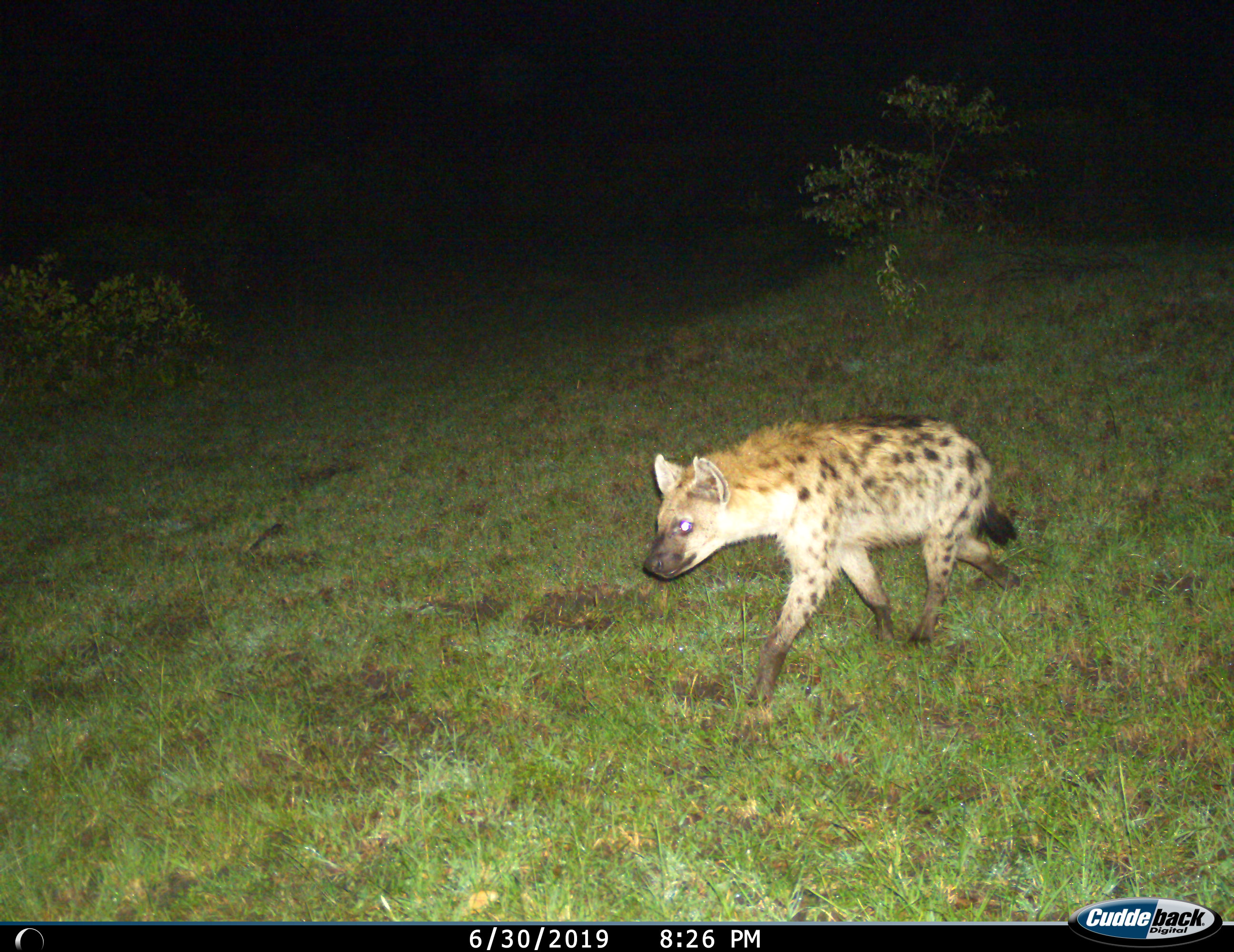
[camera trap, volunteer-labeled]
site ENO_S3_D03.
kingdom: Animalia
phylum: Chordata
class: Mammalia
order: Carnivora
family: Hyaenidae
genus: Crocuta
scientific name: Crocuta crocuta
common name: spotted hyena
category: hyenaspotted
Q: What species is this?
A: Hyenaspotted (spotted hyena) (Crocuta crocuta).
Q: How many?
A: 1.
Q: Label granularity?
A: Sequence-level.